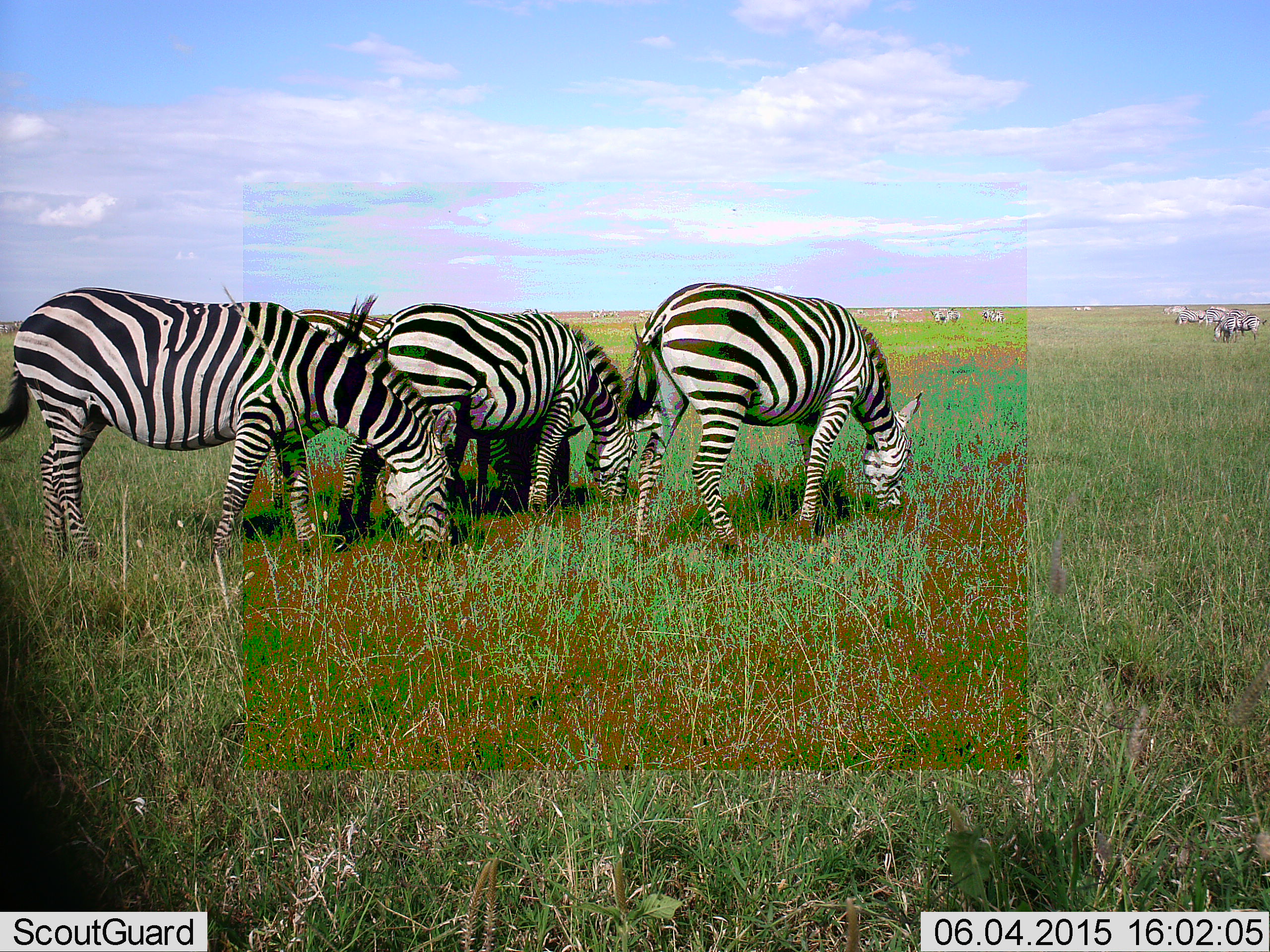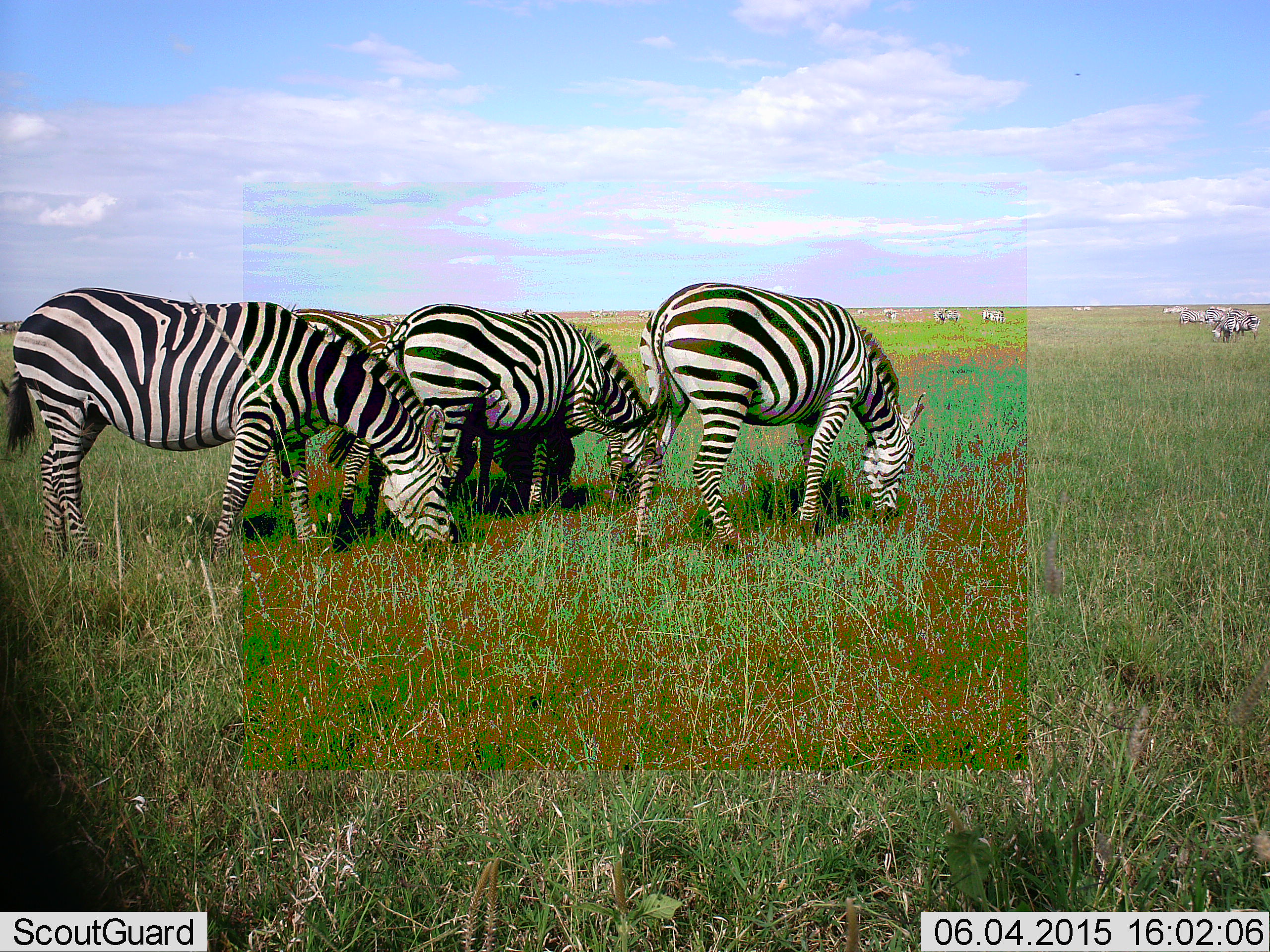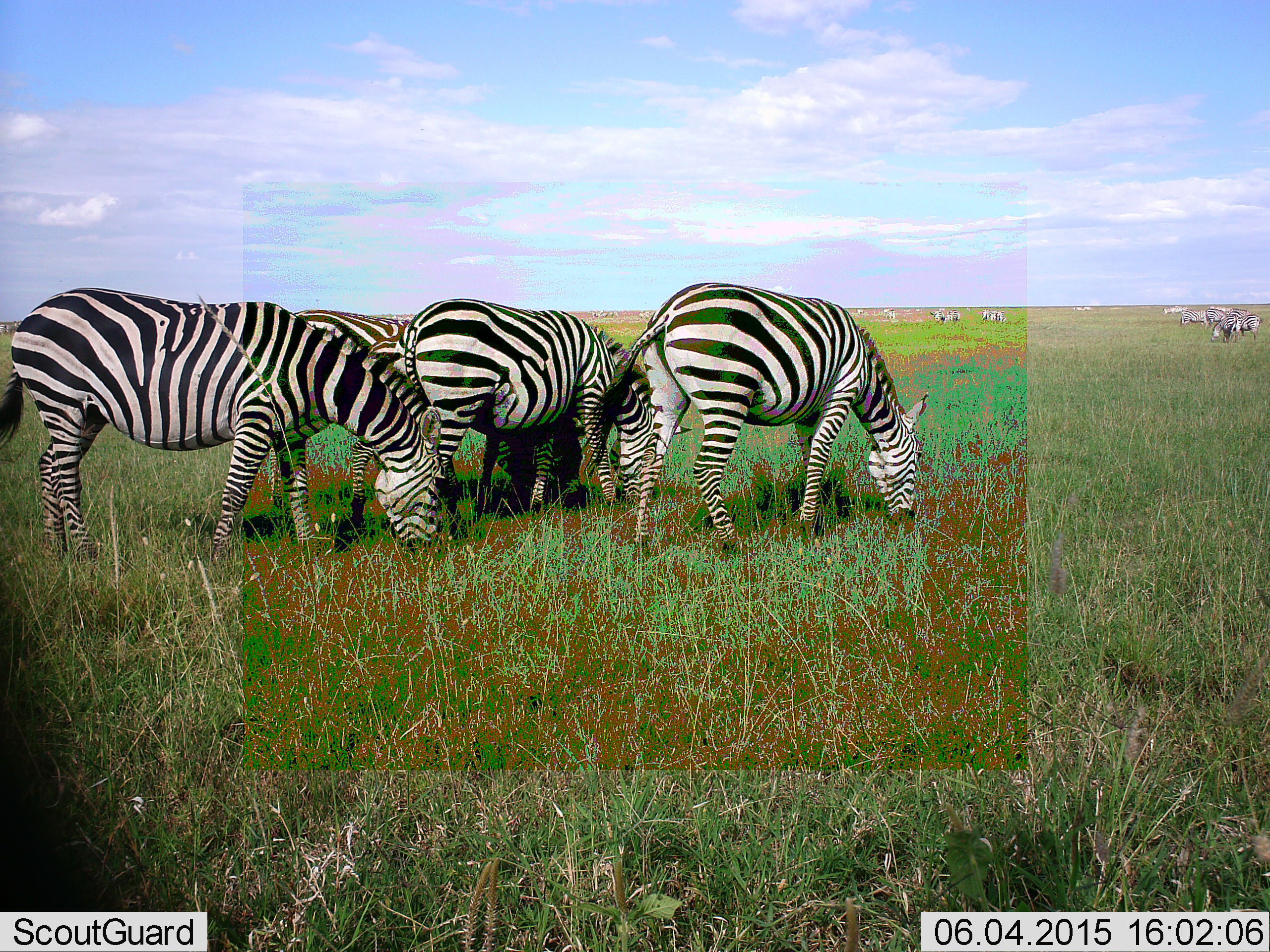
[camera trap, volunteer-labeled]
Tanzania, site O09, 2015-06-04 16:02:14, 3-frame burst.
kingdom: Animalia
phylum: Chordata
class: Mammalia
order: Perissodactyla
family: Equidae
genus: Equus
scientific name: Equus quagga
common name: plains zebra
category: zebra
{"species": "zebra (plains zebra) (Equus quagga)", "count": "11-50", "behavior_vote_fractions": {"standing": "20%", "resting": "0%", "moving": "20%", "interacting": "0%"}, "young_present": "0%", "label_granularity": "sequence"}